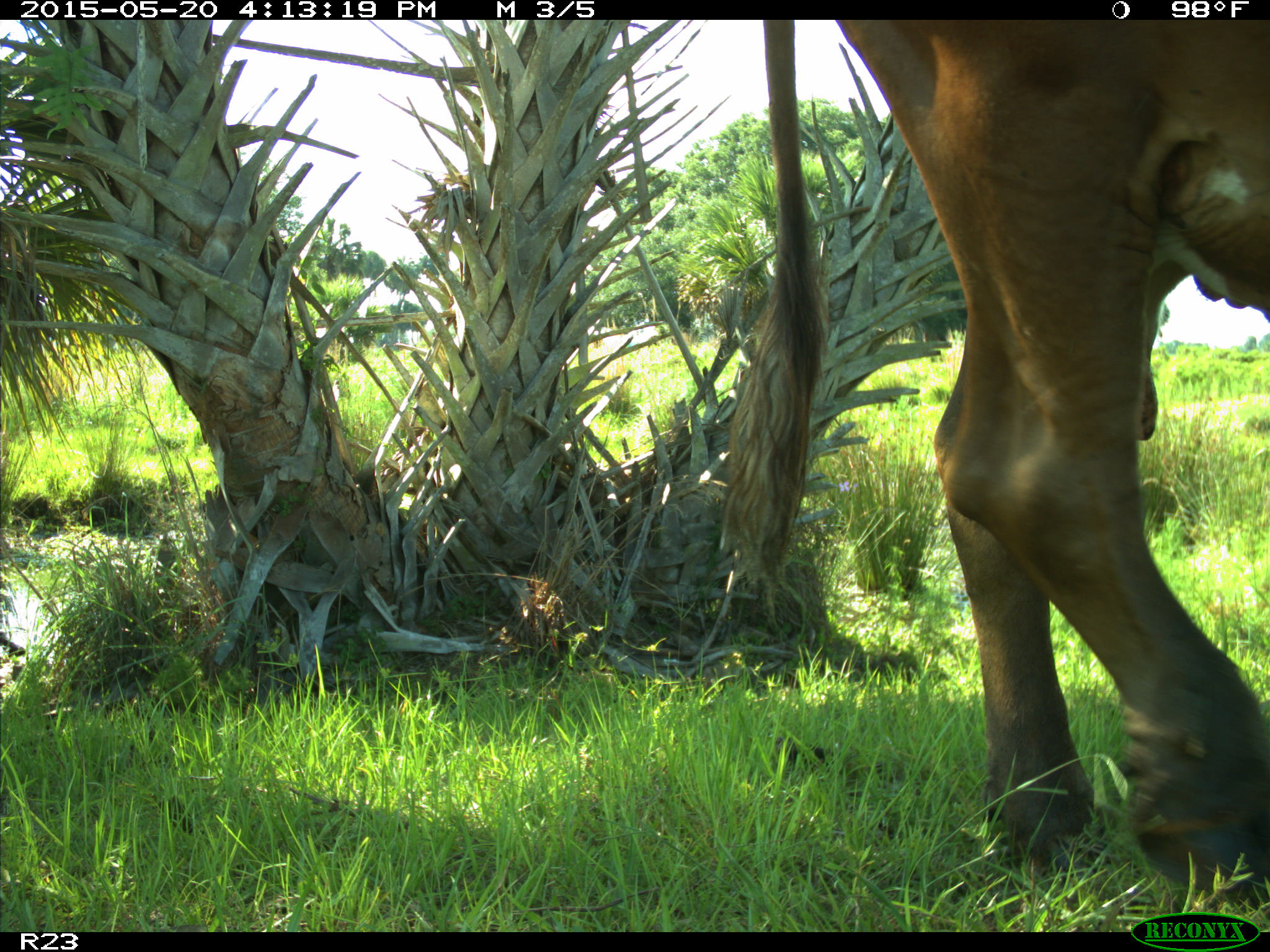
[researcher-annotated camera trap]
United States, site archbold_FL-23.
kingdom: Animalia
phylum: Chordata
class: Mammalia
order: Artiodactyla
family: Bovidae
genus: Bos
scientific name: Bos taurus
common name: domestic cow